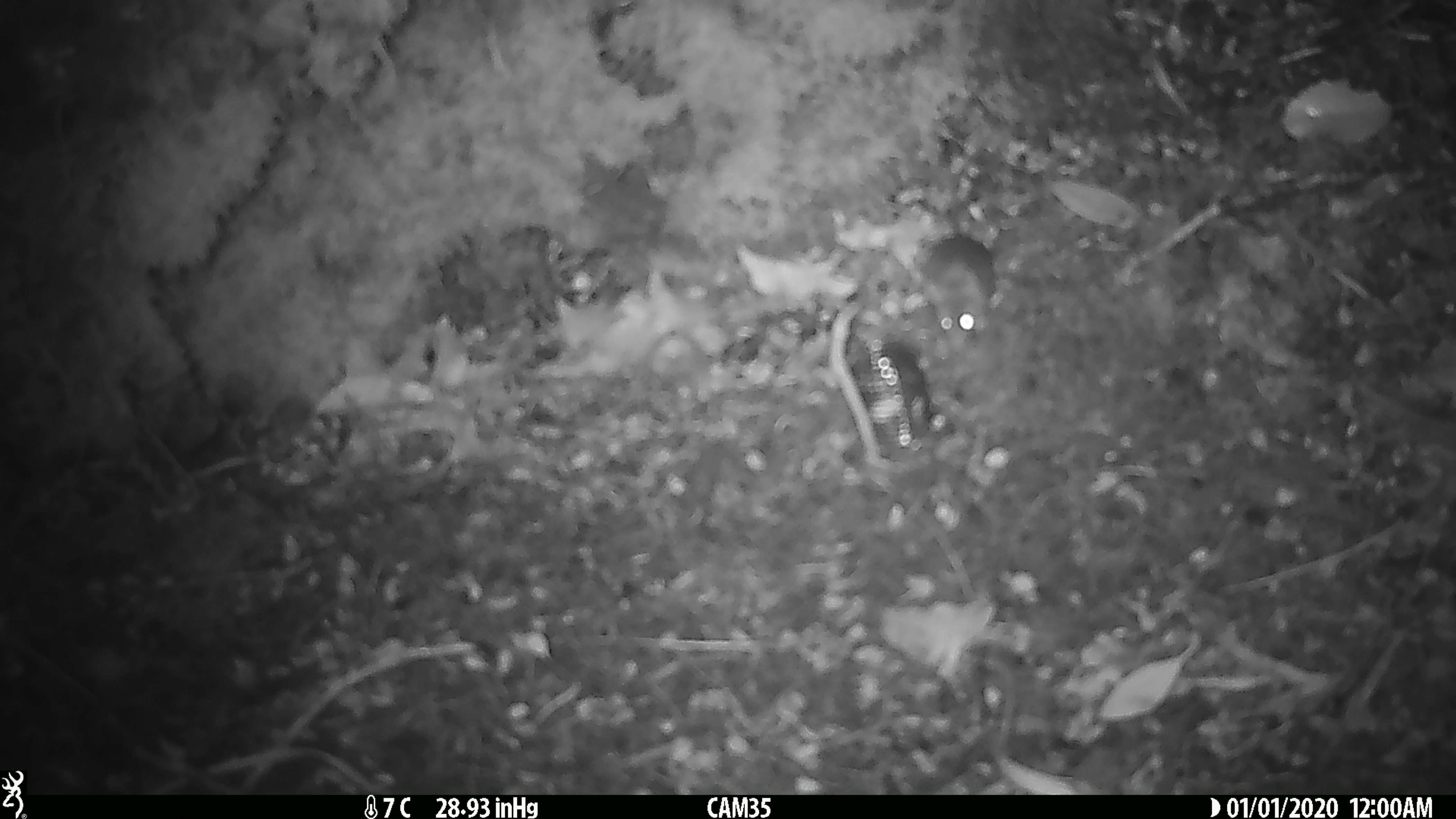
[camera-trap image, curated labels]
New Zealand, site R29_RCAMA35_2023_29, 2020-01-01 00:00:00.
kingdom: Animalia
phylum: Chordata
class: Mammalia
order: Rodentia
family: Muridae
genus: Mus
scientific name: Mus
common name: mouse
Mouse (Mus).